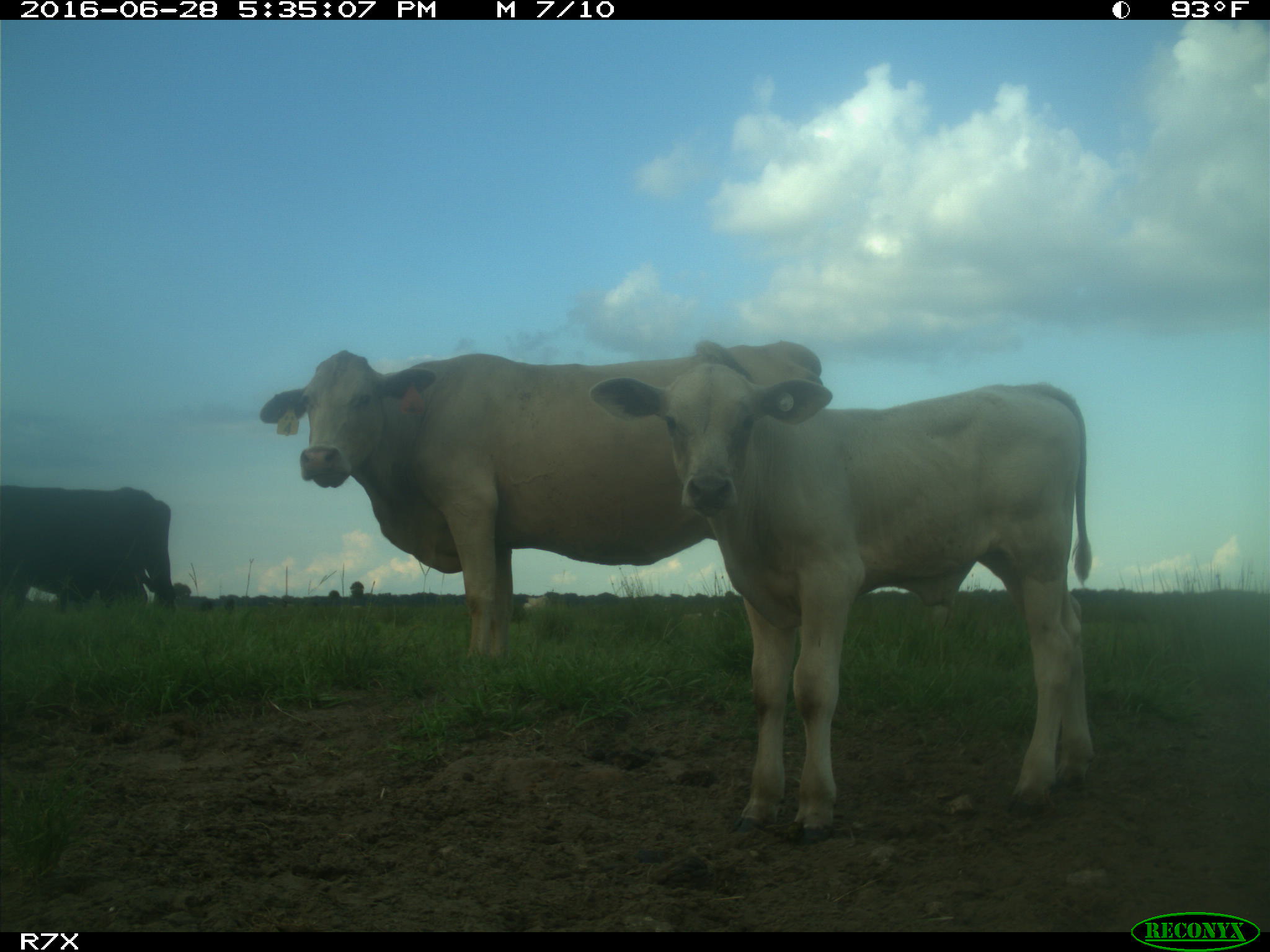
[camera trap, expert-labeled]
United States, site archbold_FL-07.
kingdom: Animalia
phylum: Chordata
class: Mammalia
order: Artiodactyla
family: Bovidae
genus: Bos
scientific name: Bos taurus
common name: domestic cow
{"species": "Bos taurus (domestic cow)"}